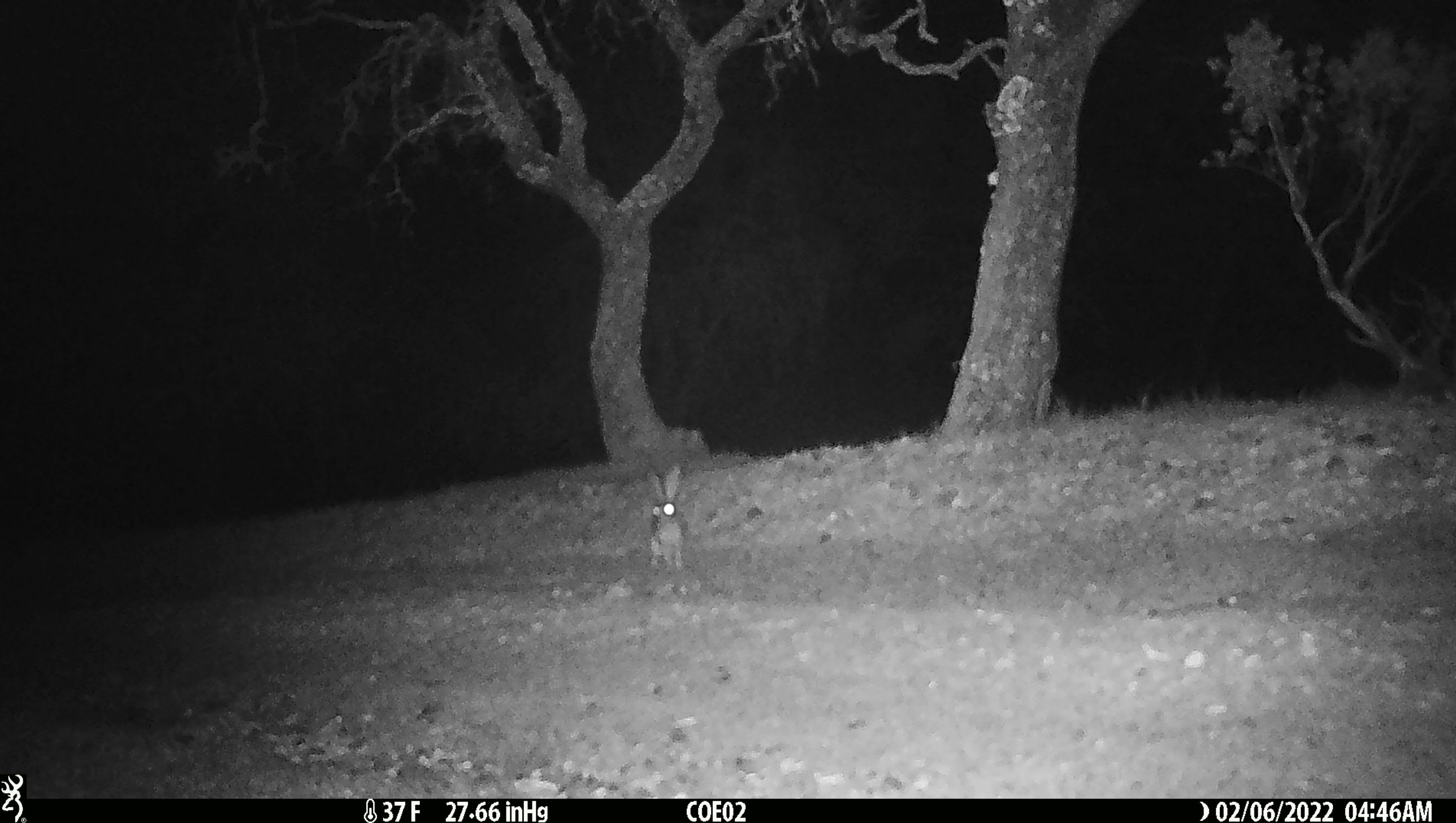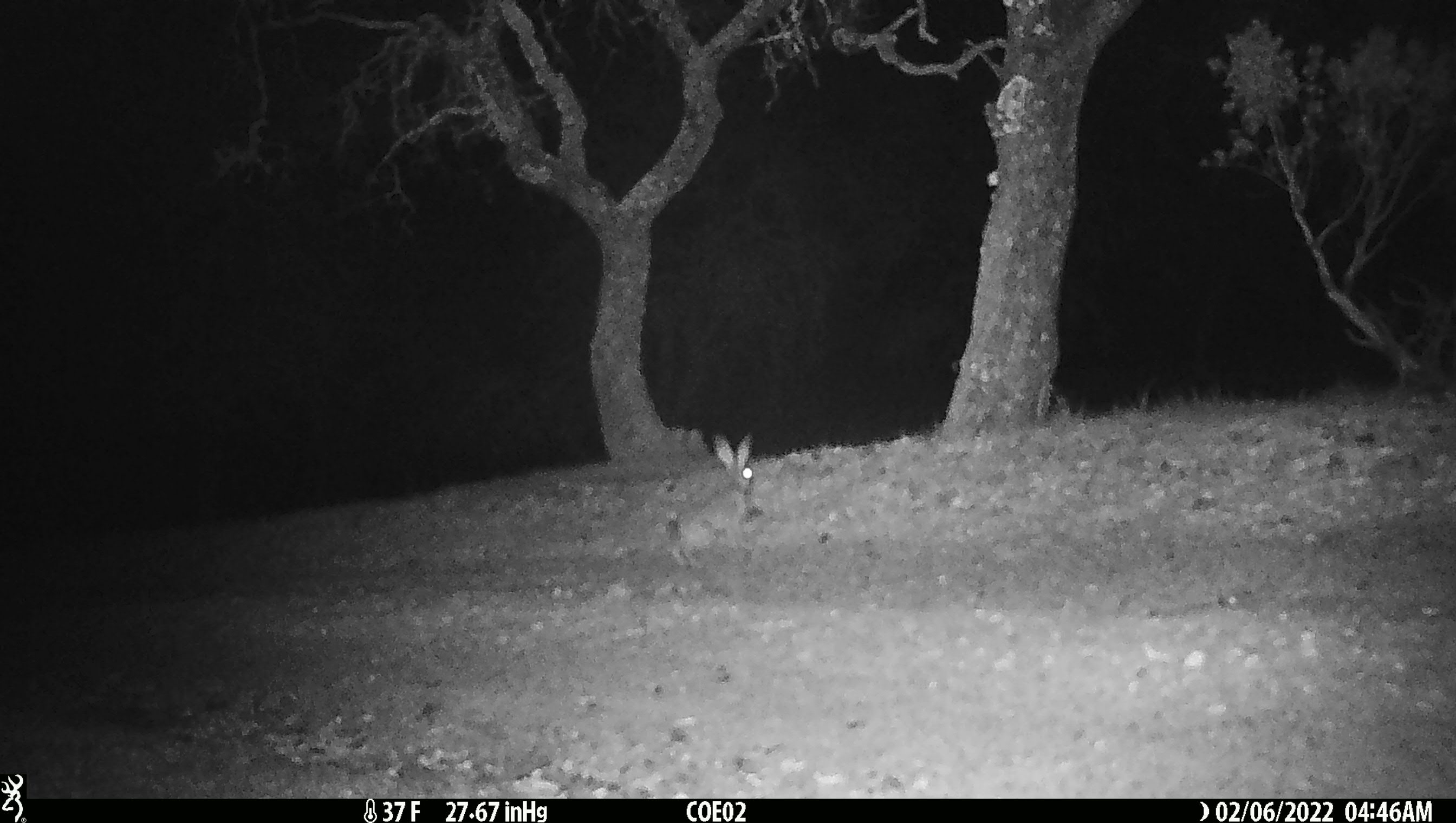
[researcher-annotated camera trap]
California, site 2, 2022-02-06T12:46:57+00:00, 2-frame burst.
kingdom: Animalia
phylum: Chordata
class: Mammalia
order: Lagomorpha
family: Leporidae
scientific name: Leporidae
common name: rabbit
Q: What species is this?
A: Rabbit (Leporidae).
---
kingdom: Animalia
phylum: Chordata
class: Mammalia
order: Lagomorpha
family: Leporidae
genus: Lepus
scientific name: Lepus californicus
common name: black-tailed jackrabbit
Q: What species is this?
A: Black-tailed jackrabbit (Lepus californicus).